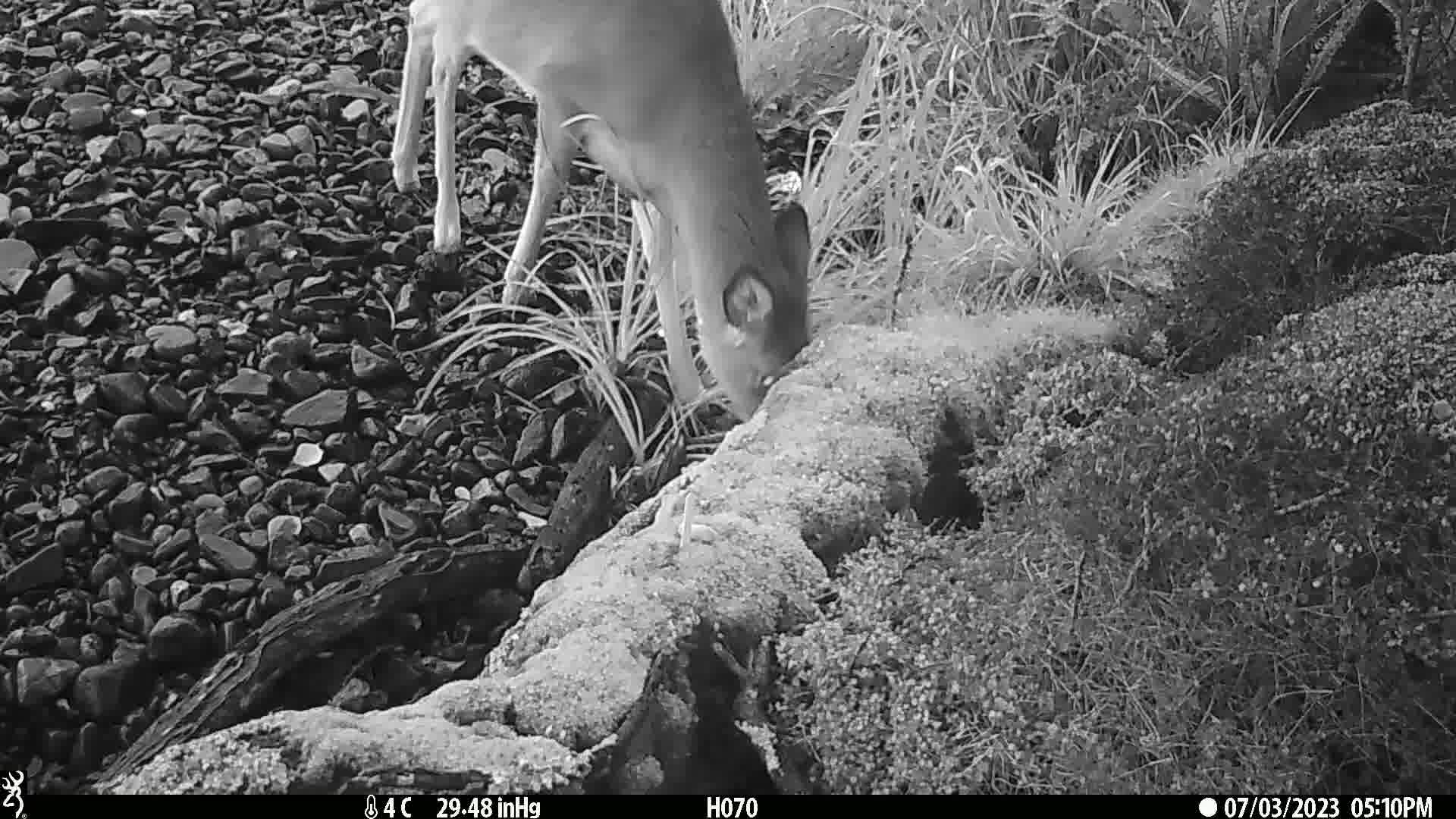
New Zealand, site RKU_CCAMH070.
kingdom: Animalia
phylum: Chordata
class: Mammalia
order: Artiodactyla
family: Cervidae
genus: Odocoileus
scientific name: Odocoileus virginianus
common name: white-tailed deer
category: white tailed deer